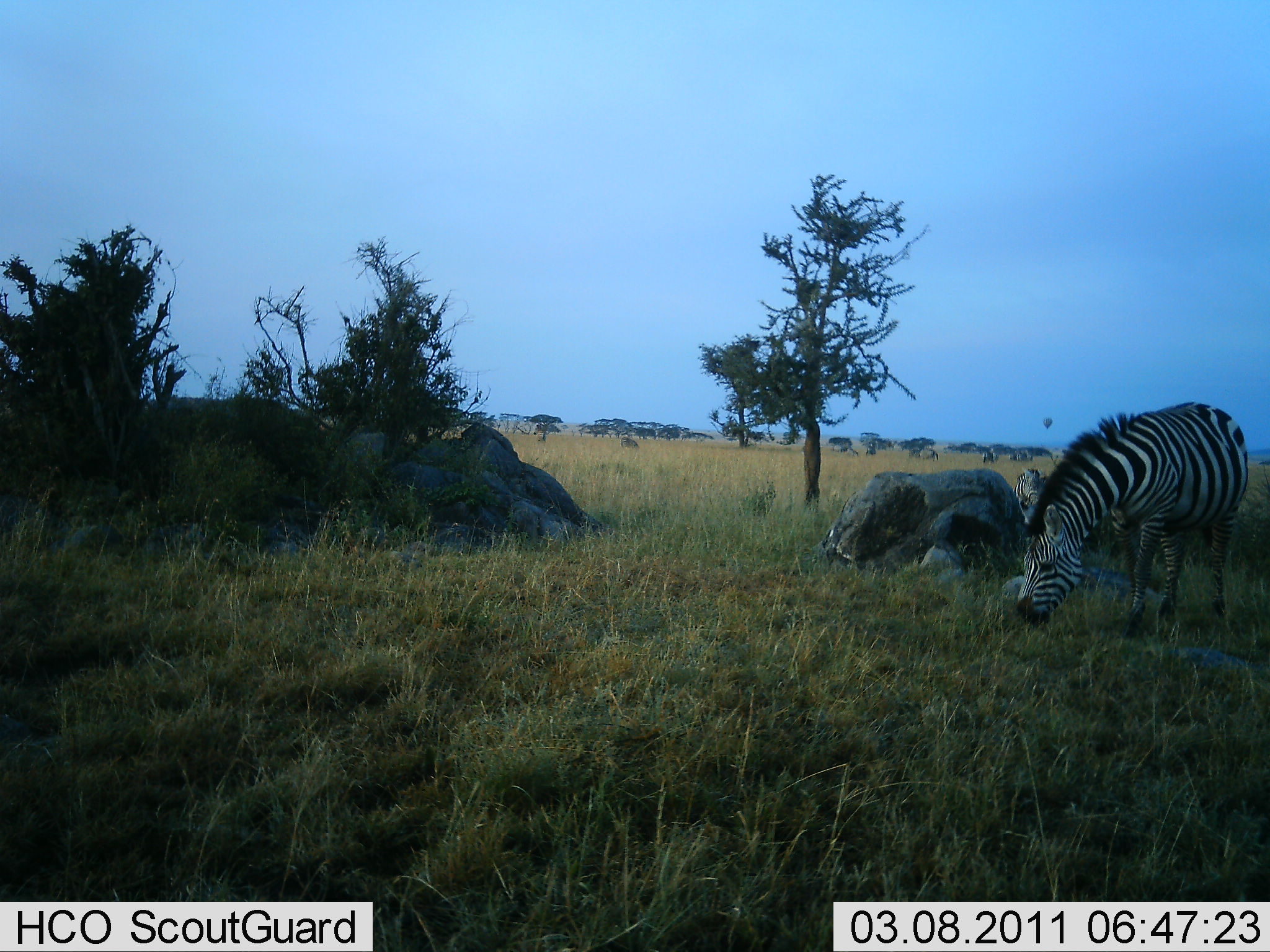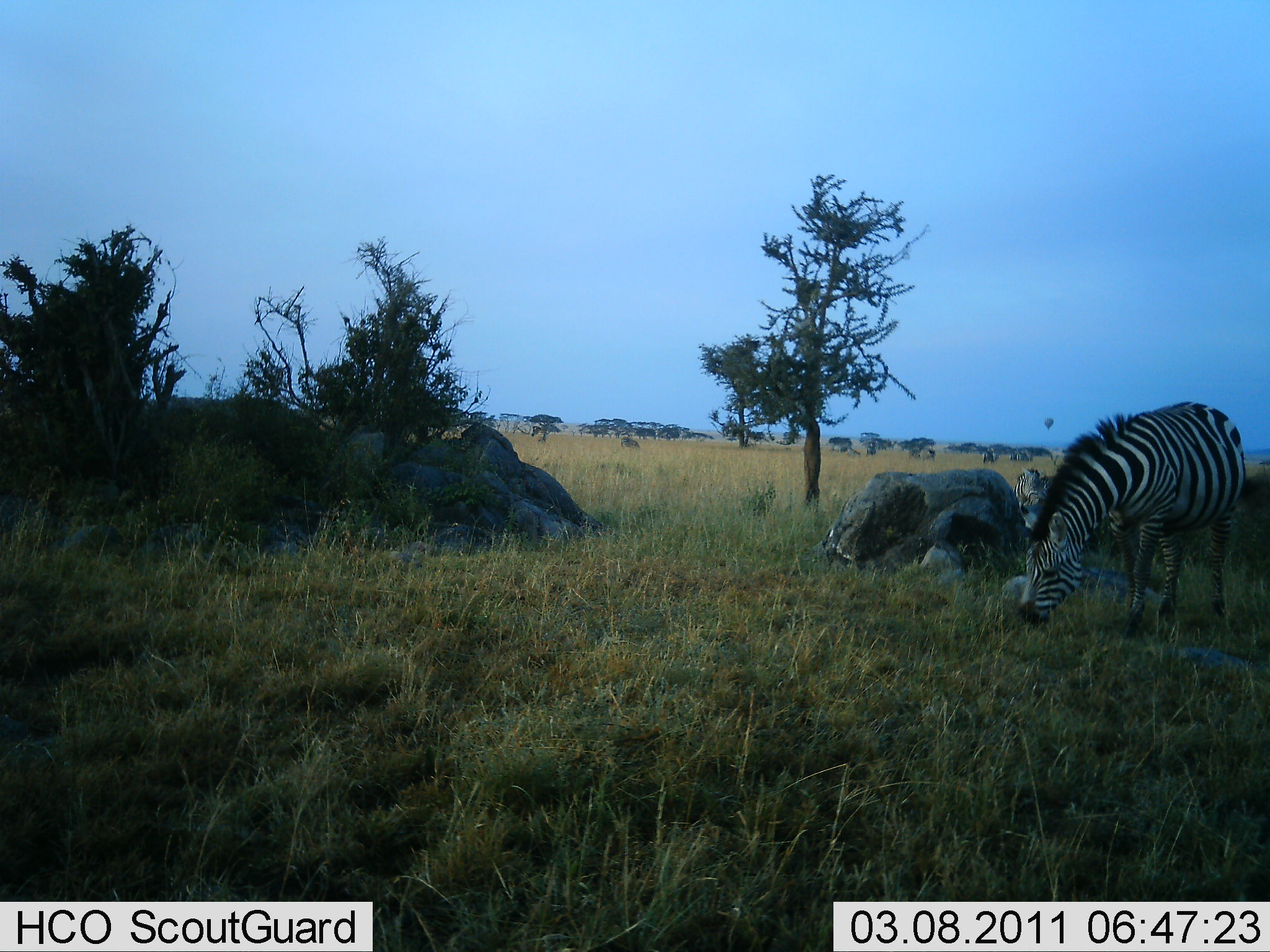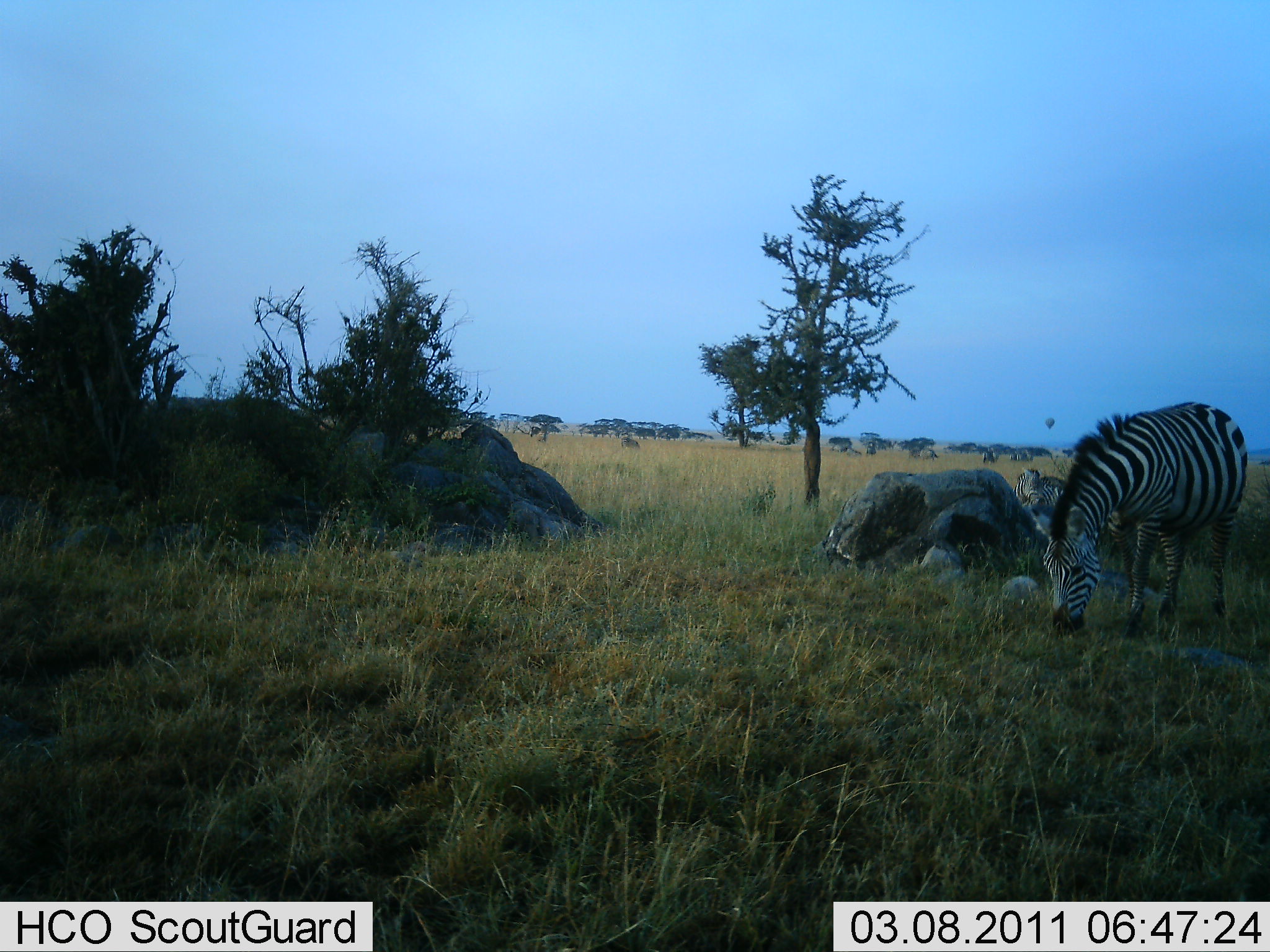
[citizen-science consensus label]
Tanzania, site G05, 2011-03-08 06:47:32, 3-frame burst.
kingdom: Animalia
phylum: Chordata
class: Mammalia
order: Perissodactyla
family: Equidae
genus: Equus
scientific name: Equus quagga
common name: plains zebra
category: zebra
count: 1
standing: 38%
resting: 0%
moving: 0%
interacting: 0%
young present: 0%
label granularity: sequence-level